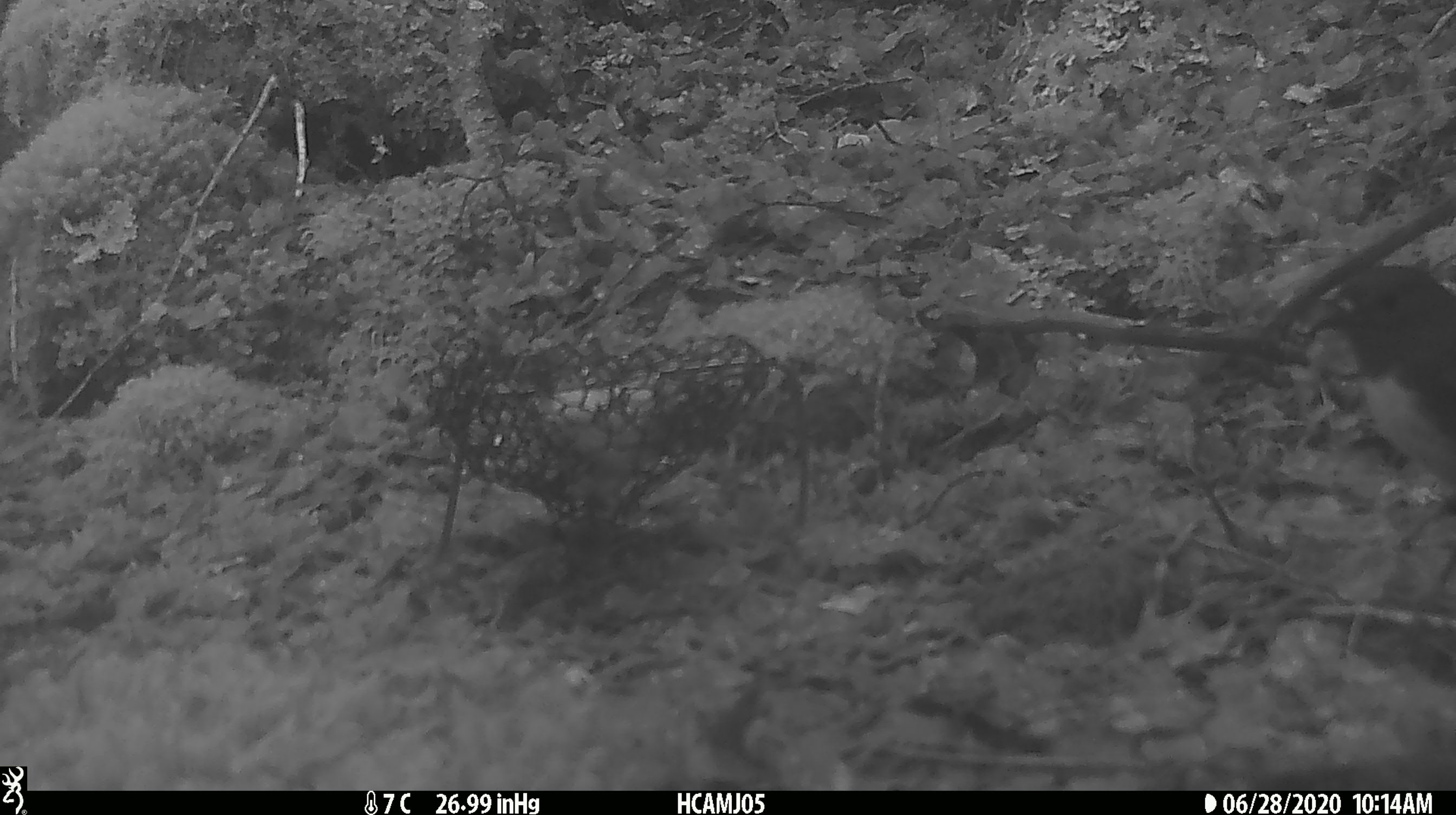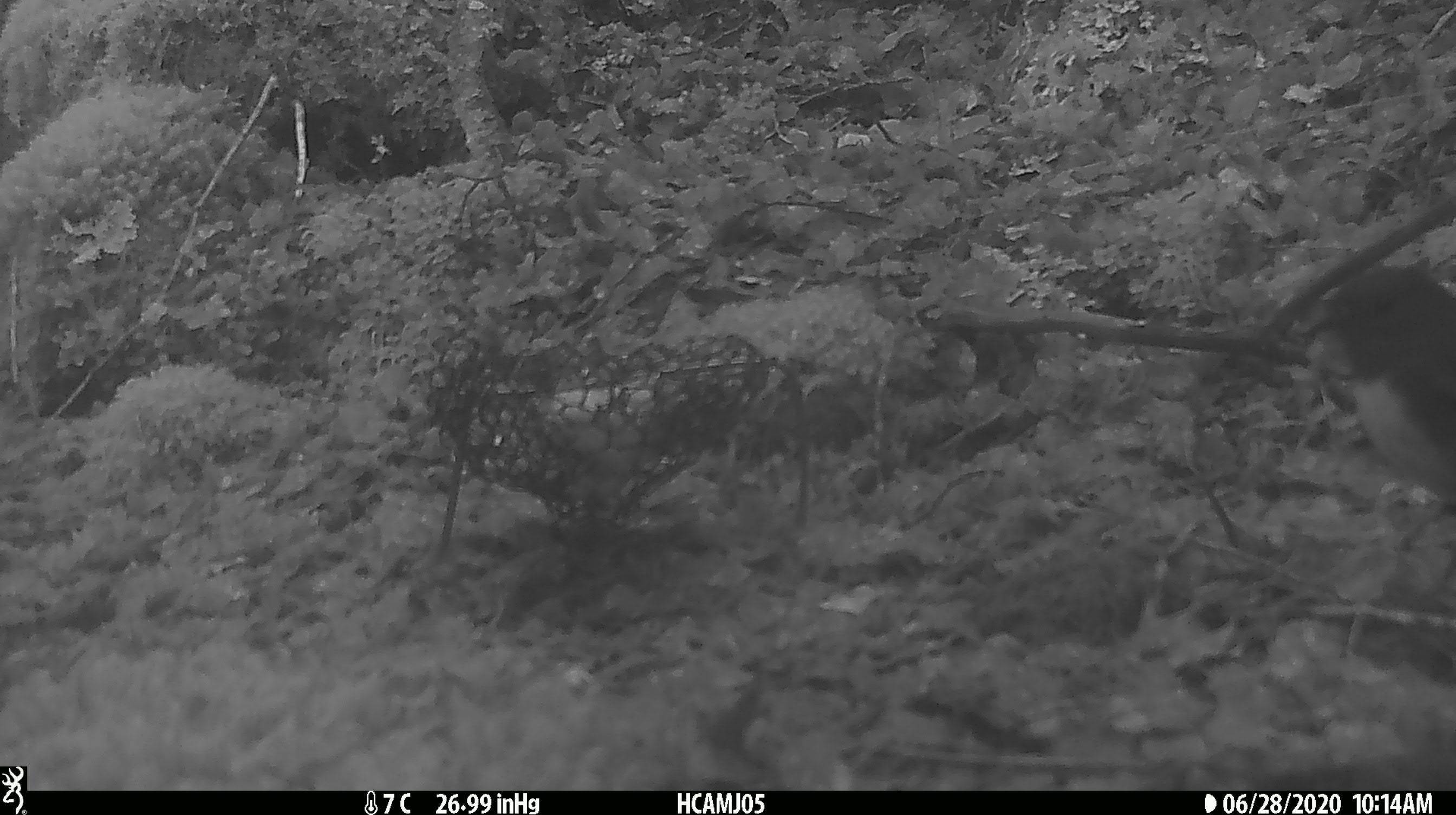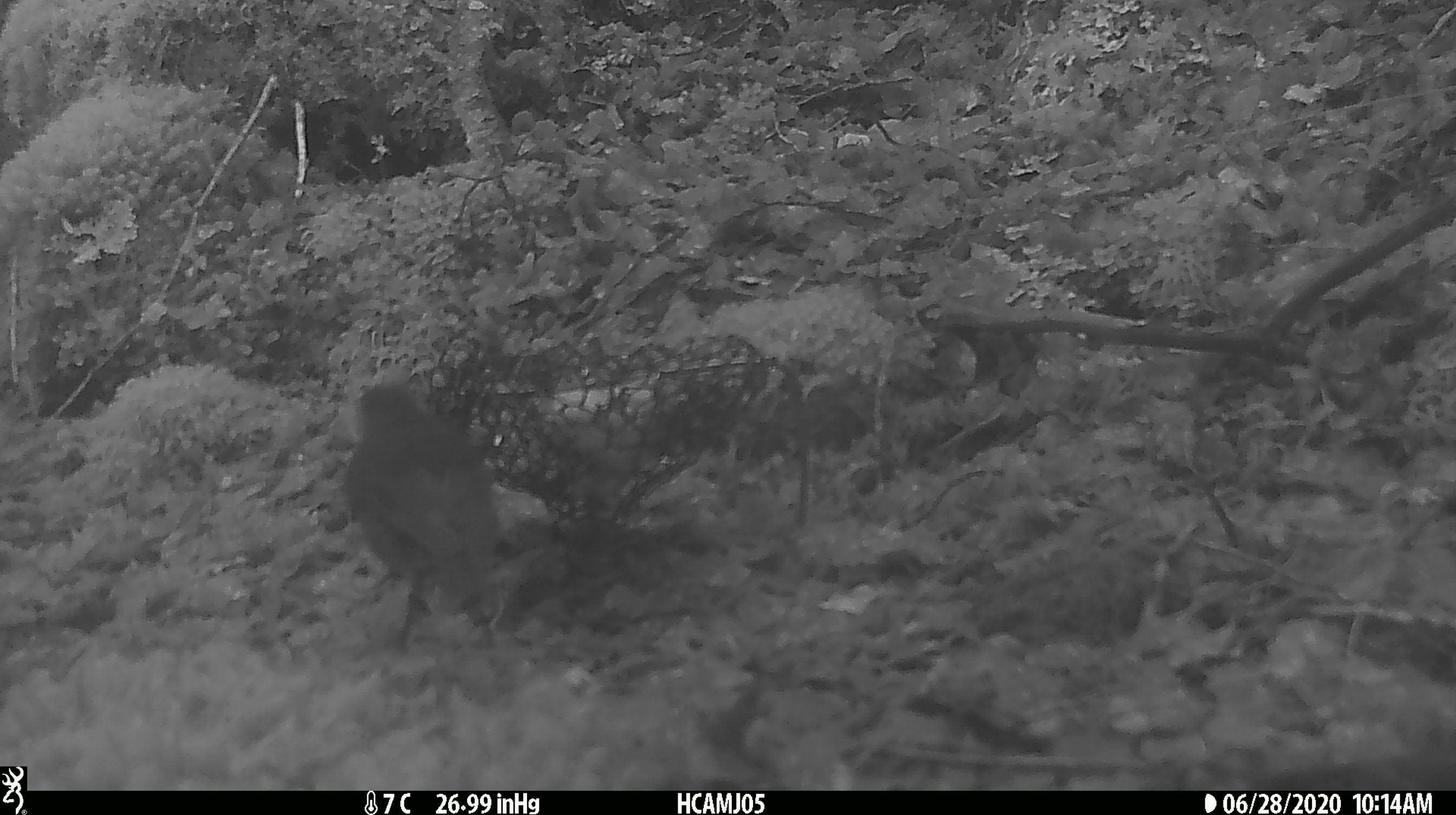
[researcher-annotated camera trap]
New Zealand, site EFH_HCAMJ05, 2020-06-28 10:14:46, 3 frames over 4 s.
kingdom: Animalia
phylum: Chordata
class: Aves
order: Passeriformes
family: Petroicidae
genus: Petroica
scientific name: Petroica australis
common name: new zealand robin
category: robin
Robin (new zealand robin) (Petroica australis).